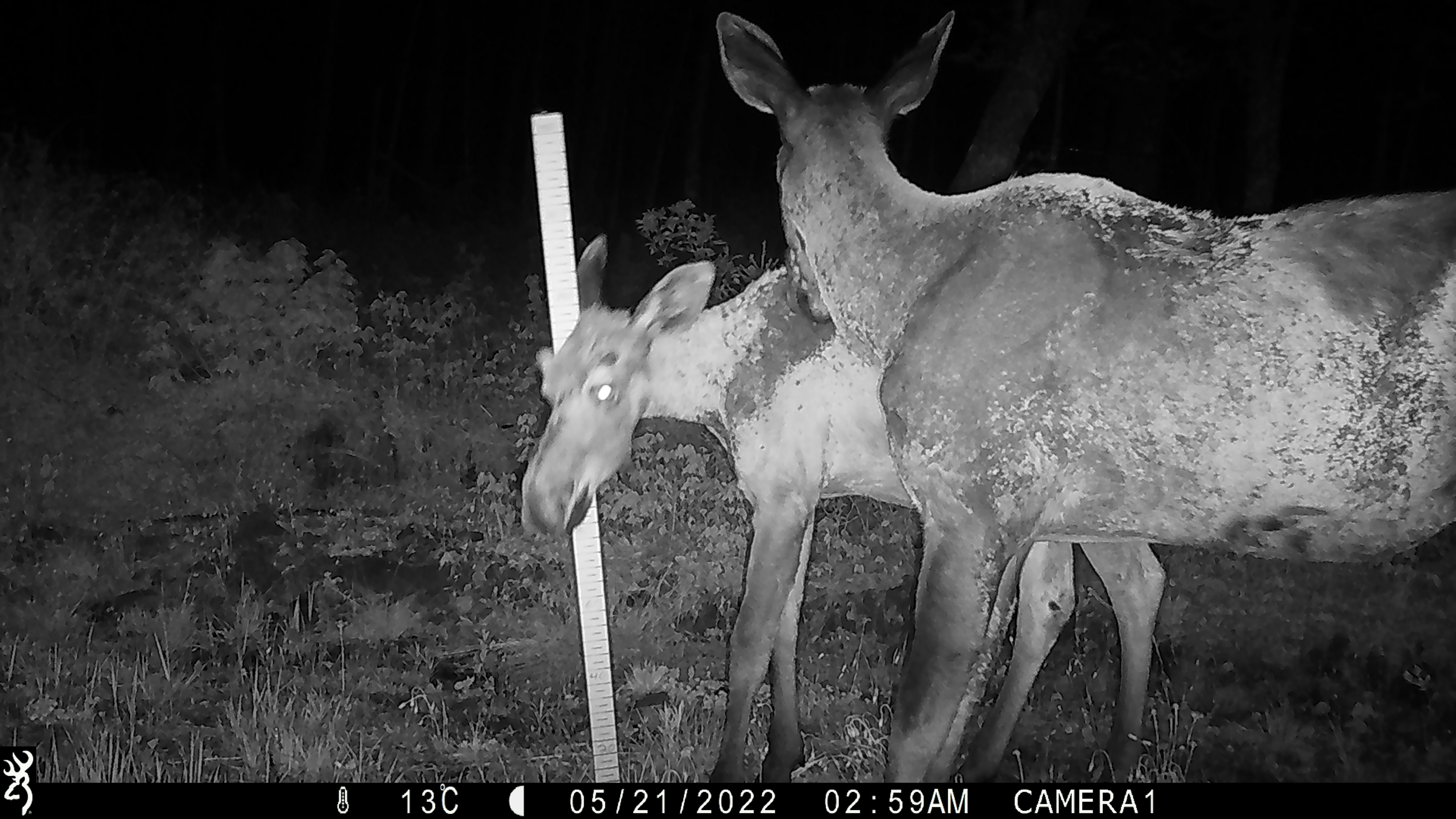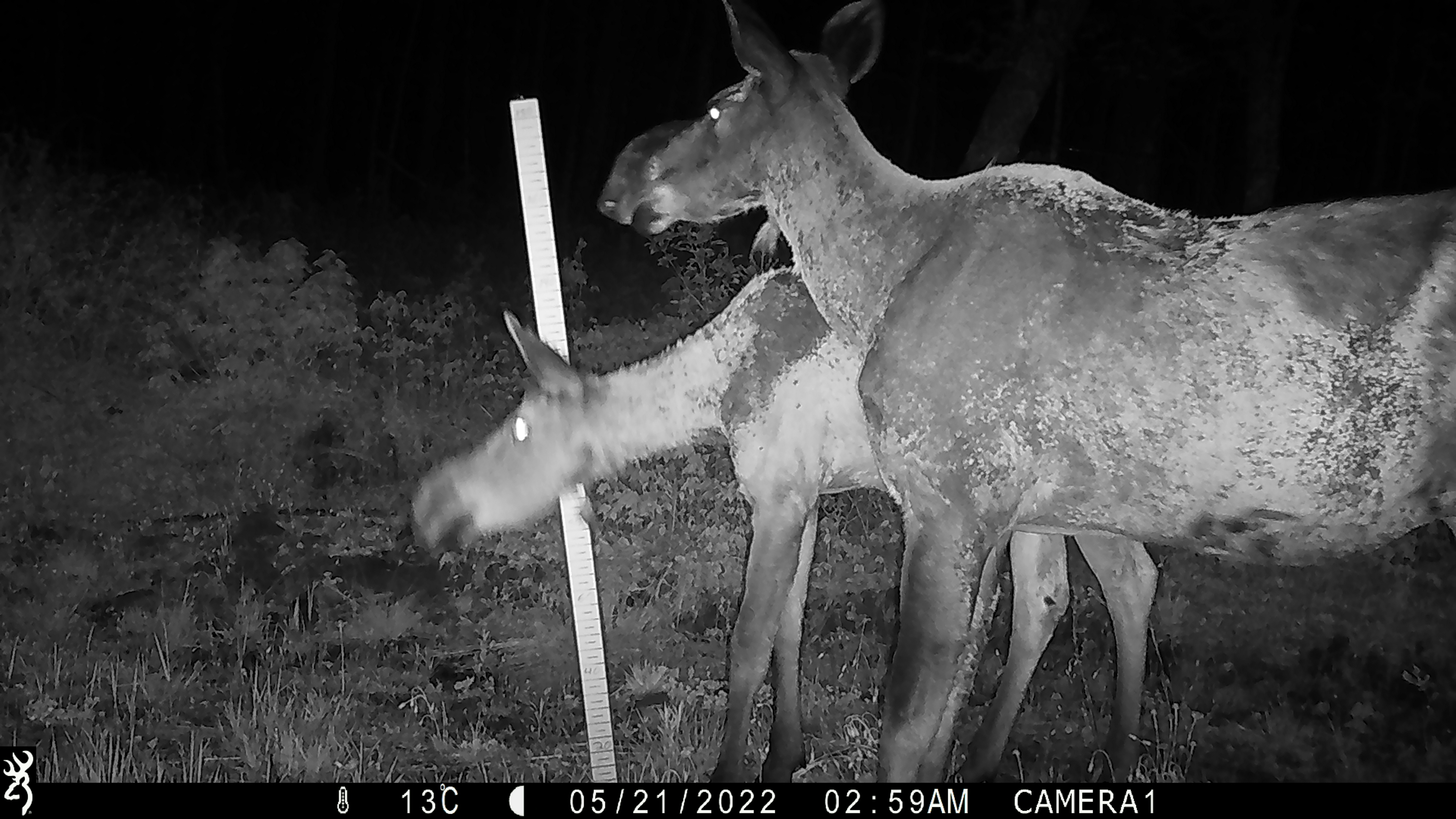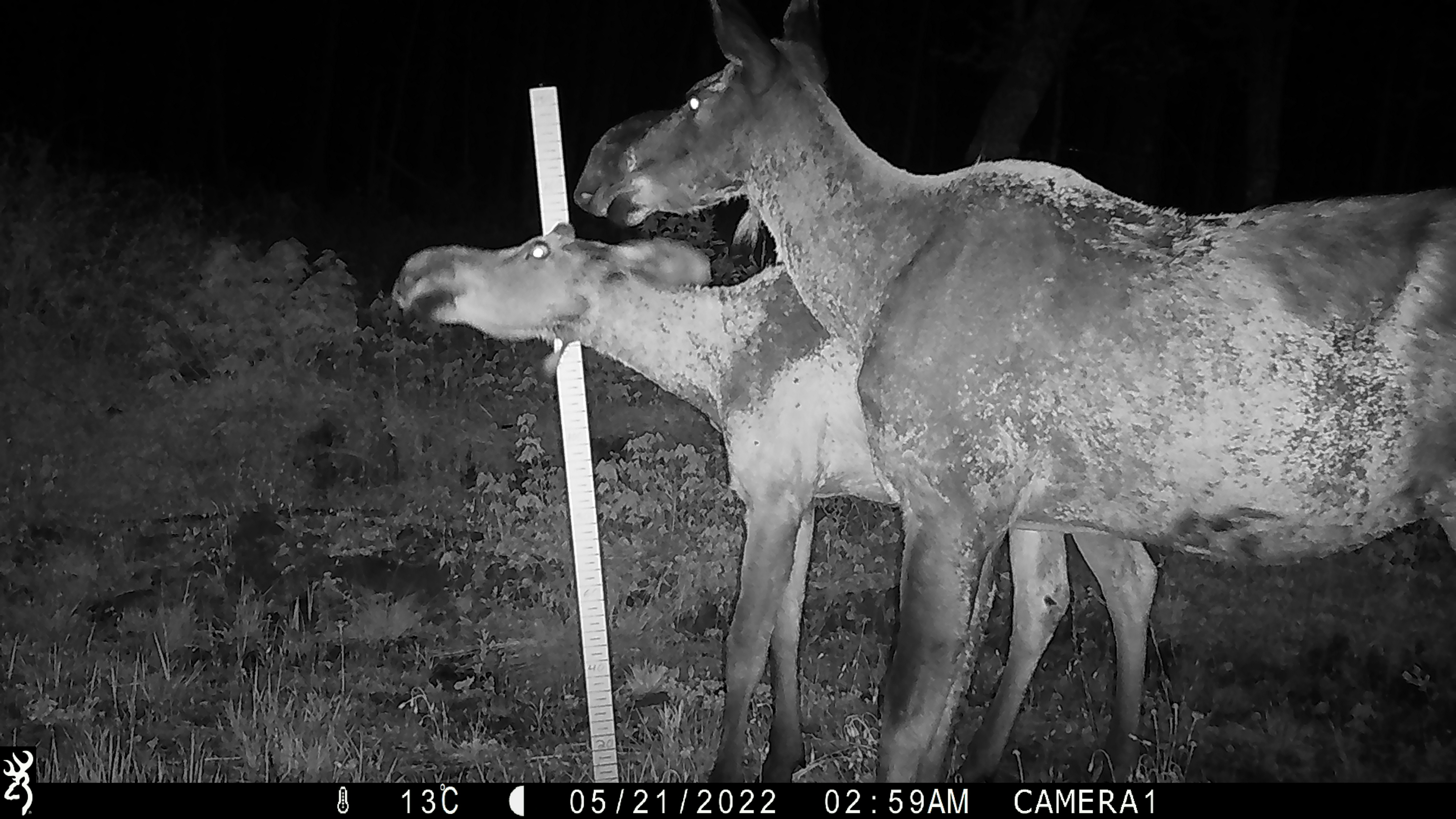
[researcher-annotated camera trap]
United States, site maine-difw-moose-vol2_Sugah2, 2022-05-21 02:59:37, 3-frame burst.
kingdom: Animalia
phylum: Chordata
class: Mammalia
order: Artiodactyla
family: Cervidae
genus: Alces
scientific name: Alces alces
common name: moose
Moose (Alces alces).